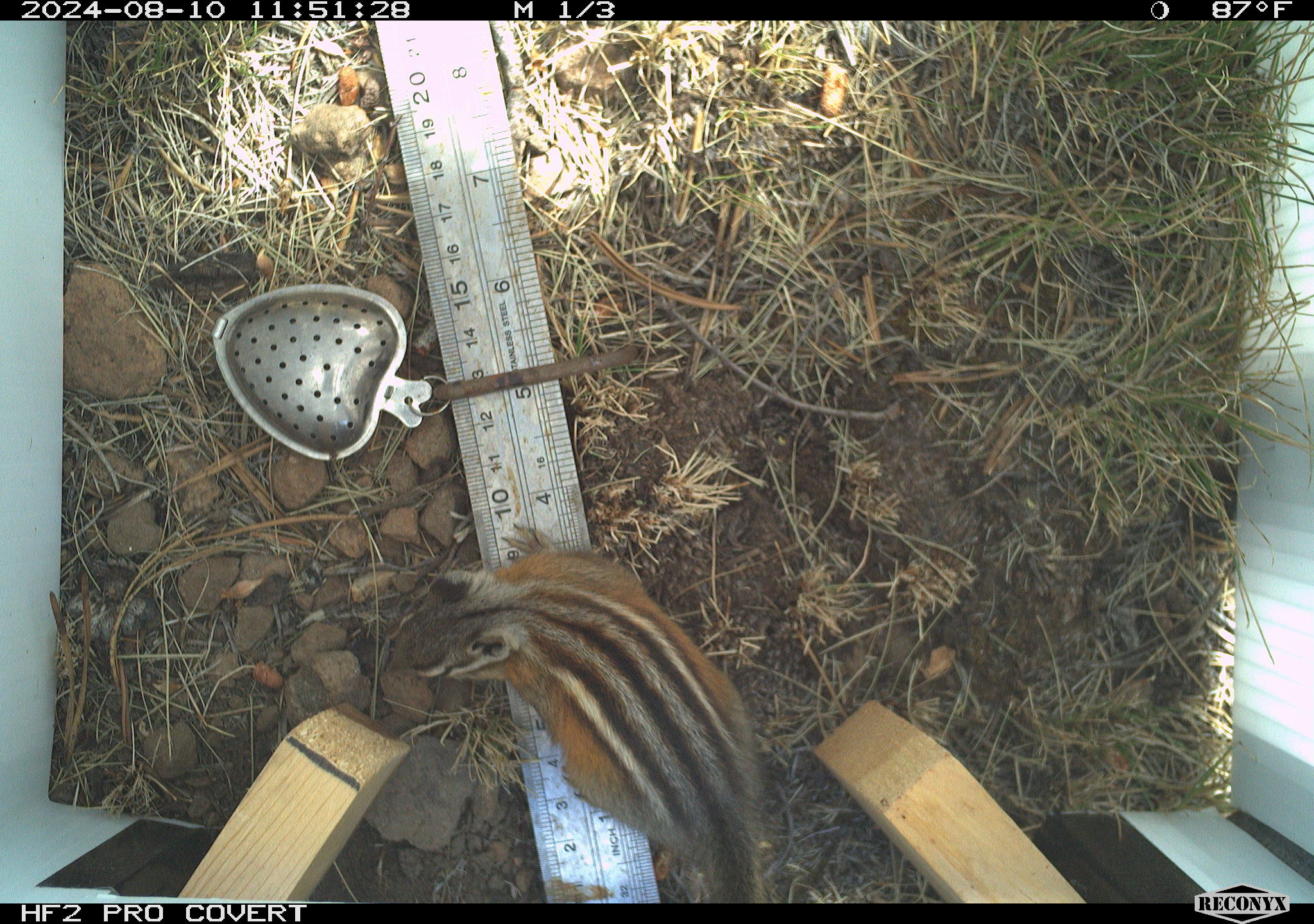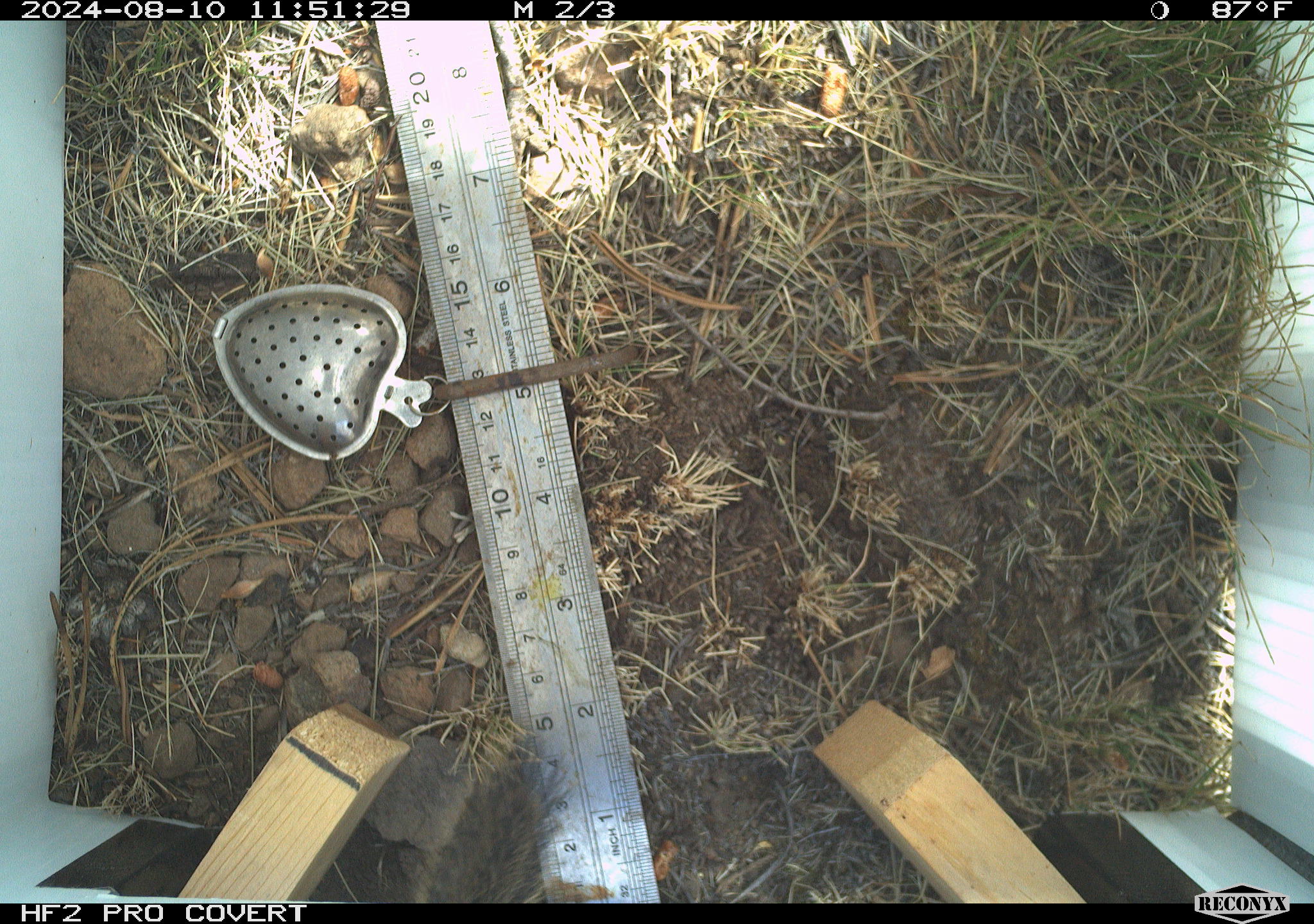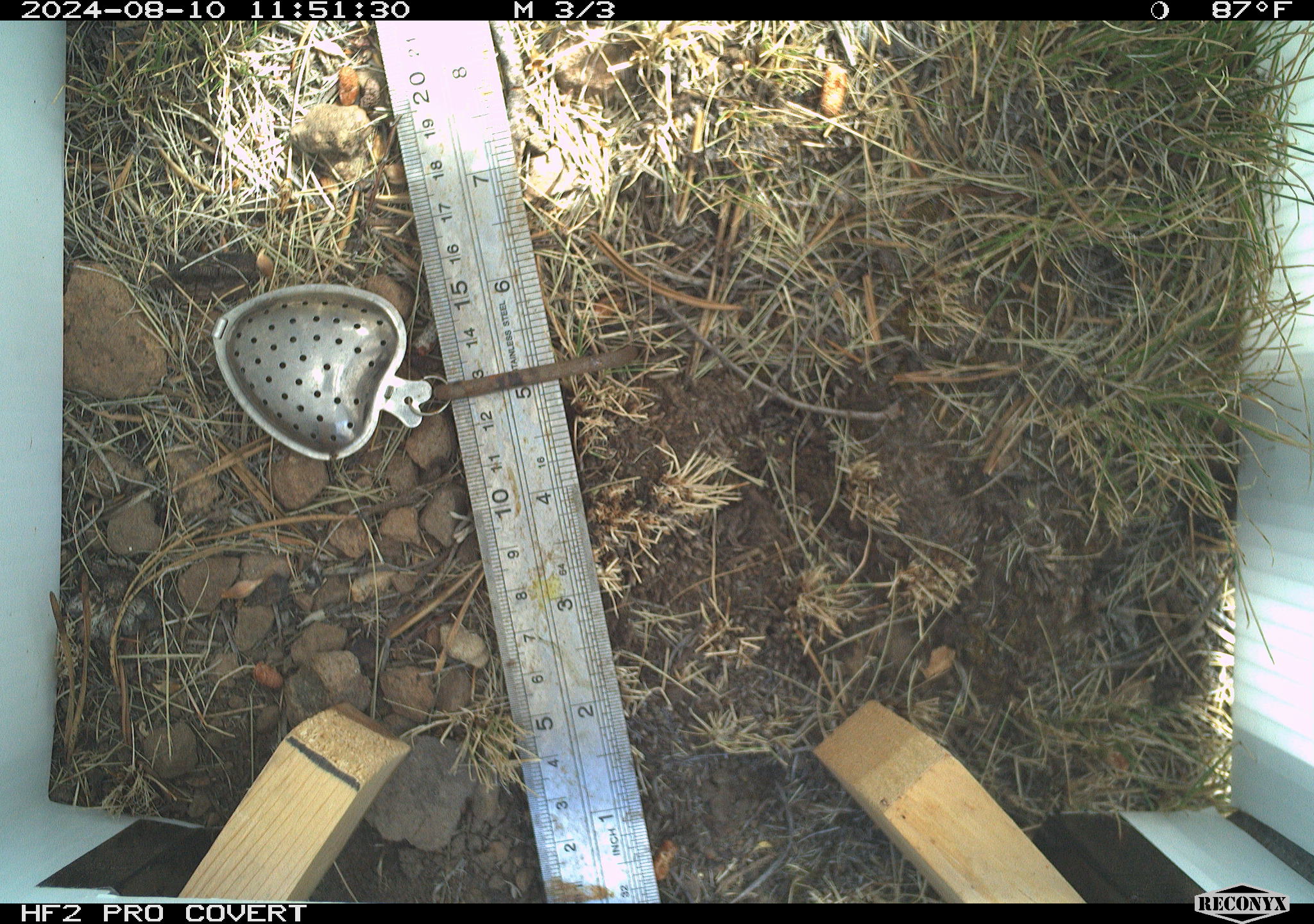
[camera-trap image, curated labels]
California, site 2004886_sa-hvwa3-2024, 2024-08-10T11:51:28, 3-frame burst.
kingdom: Animalia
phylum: Chordata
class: Mammalia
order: Rodentia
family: Sciuridae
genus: Neotamias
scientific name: Neotamias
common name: western chipmunks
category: neotamias species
Neotamias species (western chipmunks) (Neotamias).